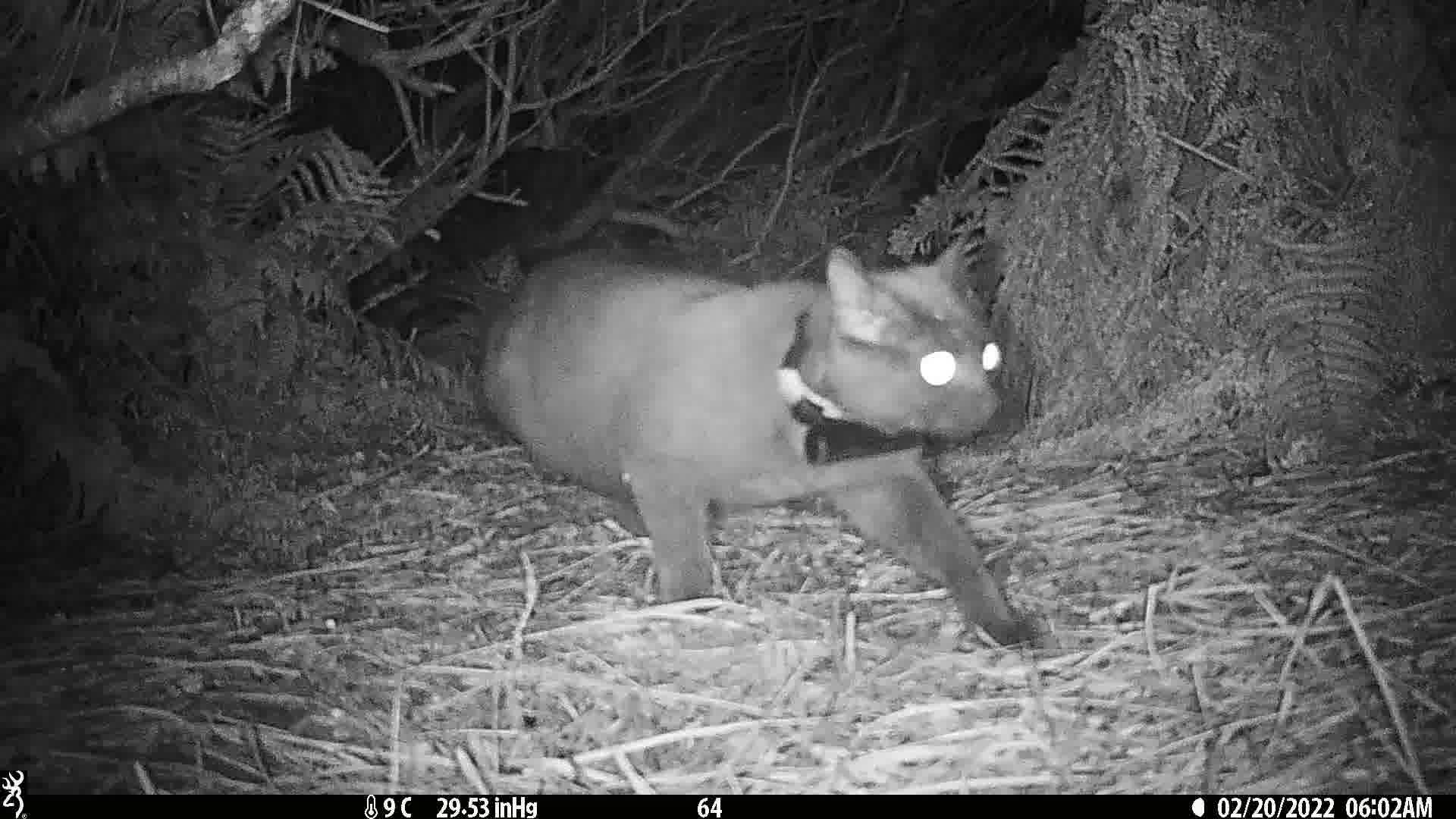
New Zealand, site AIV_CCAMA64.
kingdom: Animalia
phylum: Chordata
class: Mammalia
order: Carnivora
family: Felidae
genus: Felis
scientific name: Felis catus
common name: domestic cat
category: cat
Cat (domestic cat) (Felis catus).